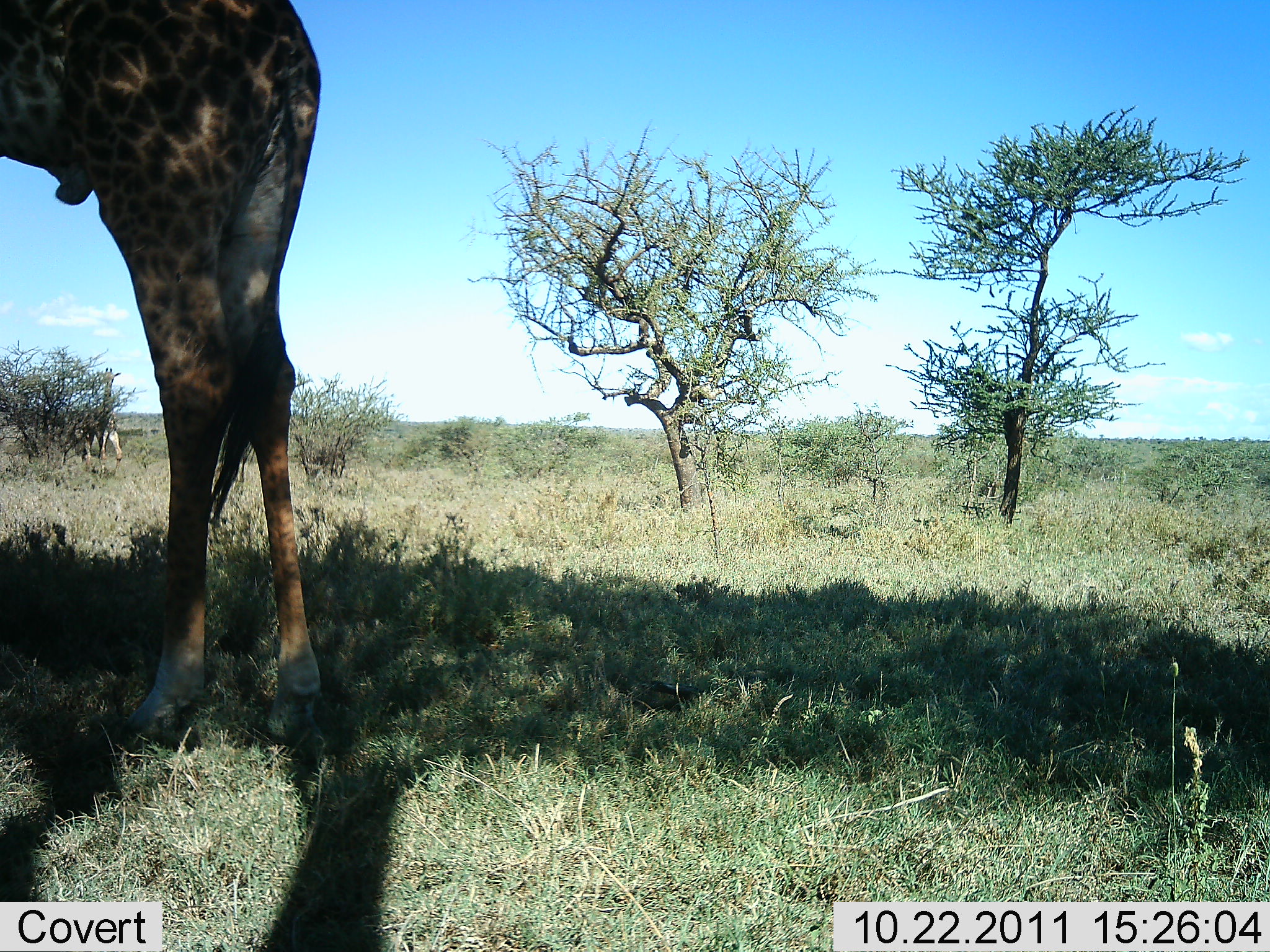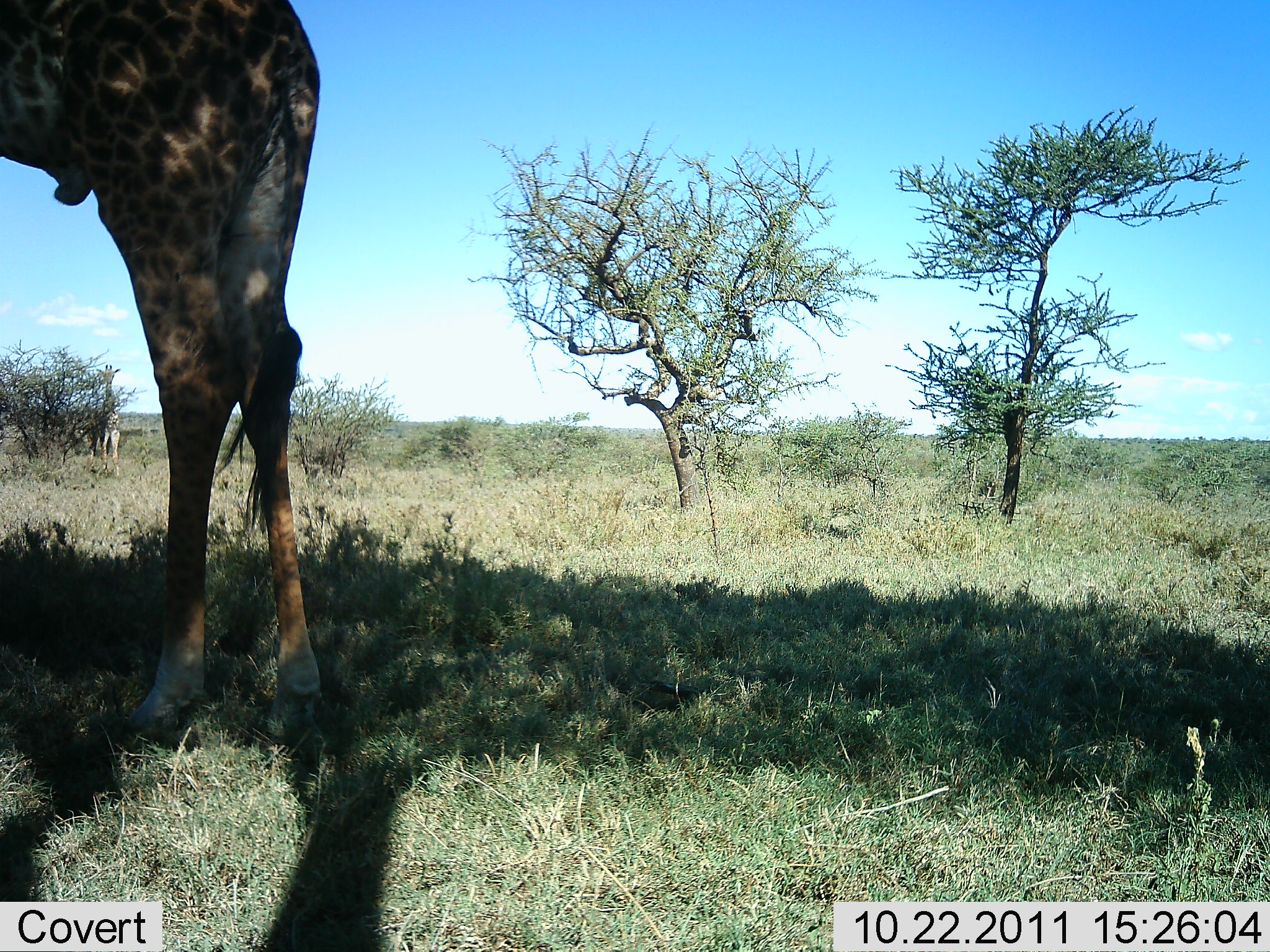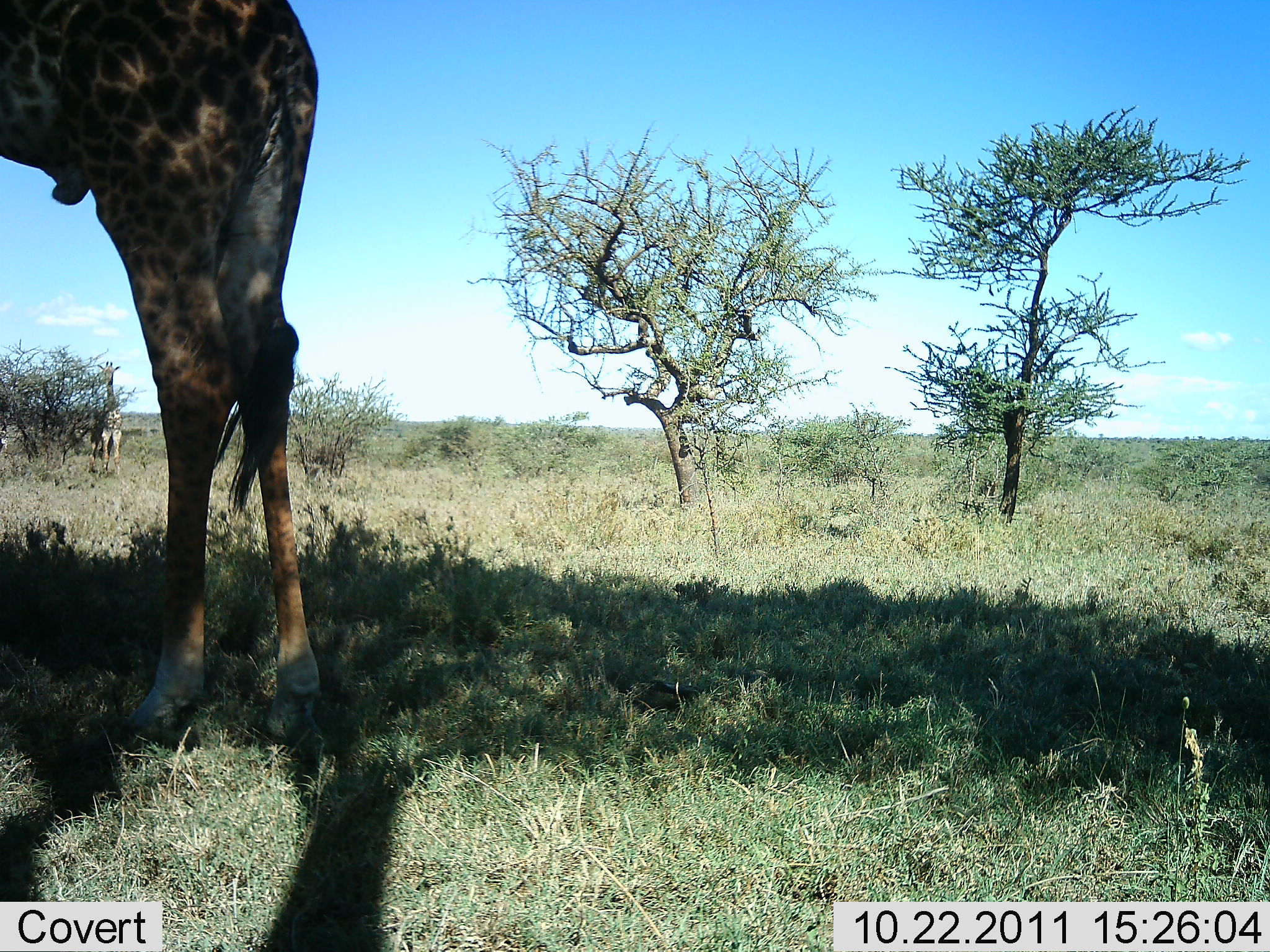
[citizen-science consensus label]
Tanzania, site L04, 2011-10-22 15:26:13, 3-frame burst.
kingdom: Animalia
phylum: Chordata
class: Mammalia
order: Artiodactyla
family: Giraffidae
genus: Giraffa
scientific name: Giraffa camelopardalis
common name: giraffe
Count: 2.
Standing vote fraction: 91%.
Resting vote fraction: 0%.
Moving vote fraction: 9%.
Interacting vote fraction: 0%.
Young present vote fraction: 0%.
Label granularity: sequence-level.